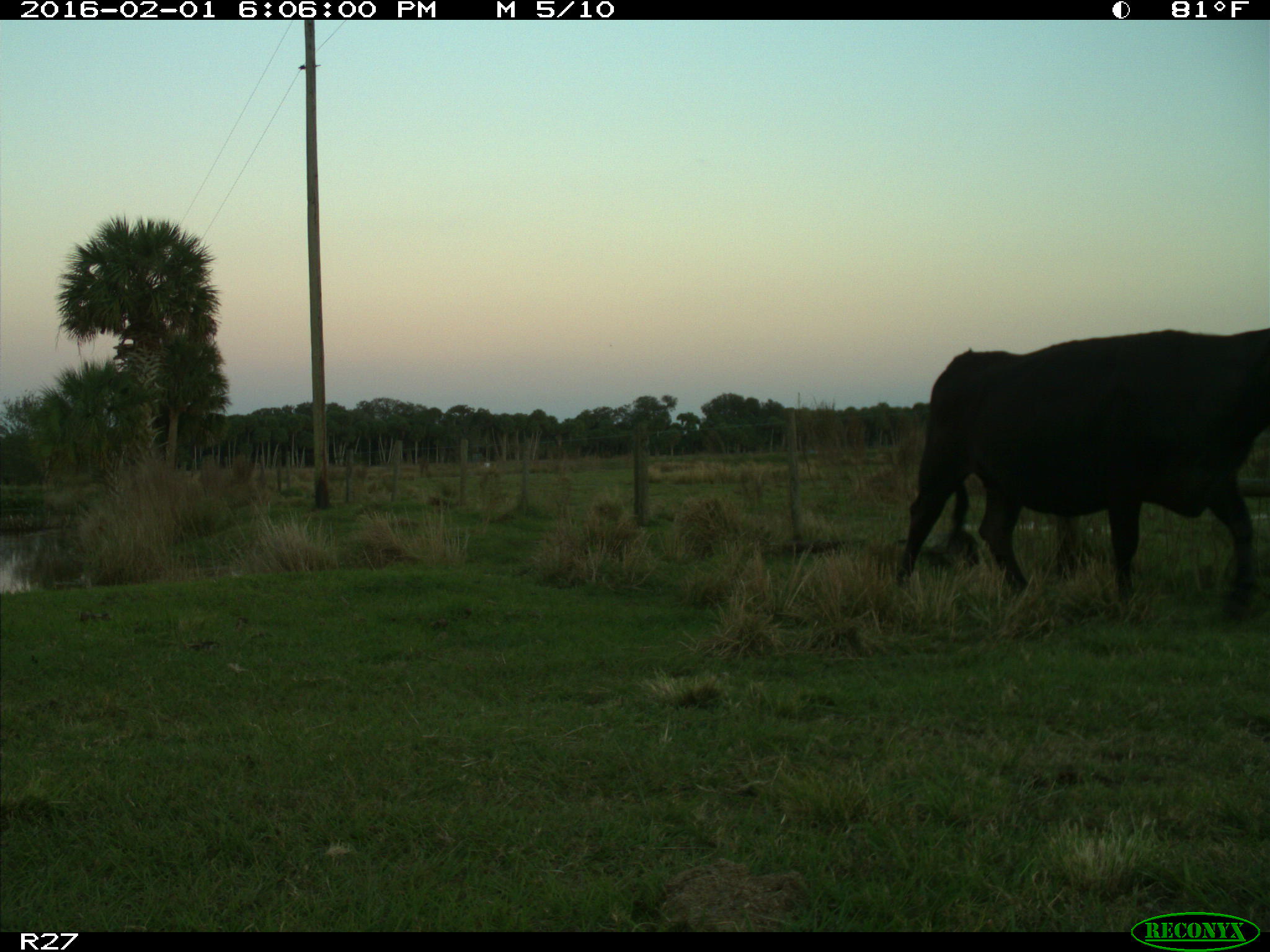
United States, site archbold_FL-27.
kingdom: Animalia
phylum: Chordata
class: Mammalia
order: Artiodactyla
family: Bovidae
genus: Bos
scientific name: Bos taurus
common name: domestic cow